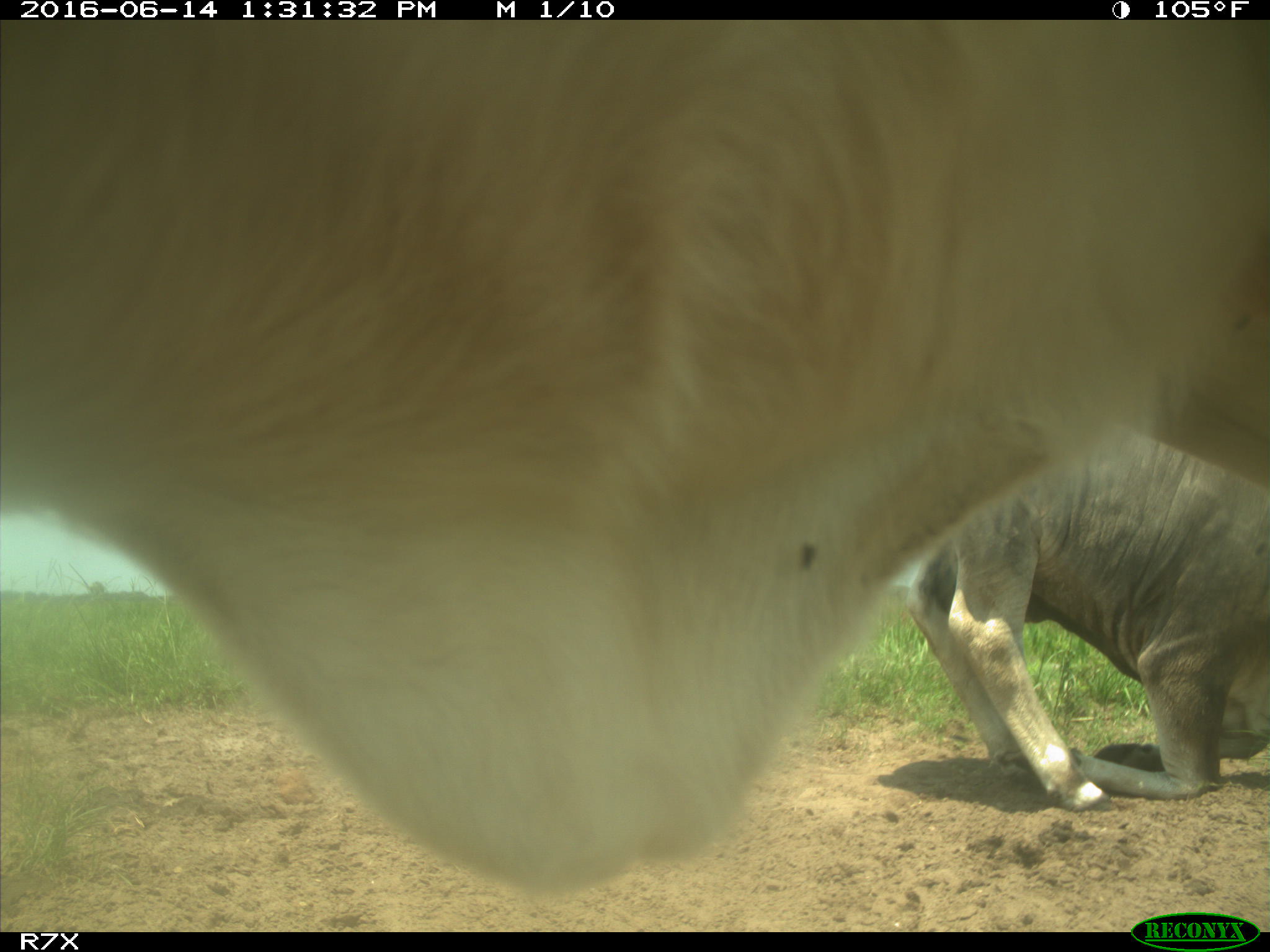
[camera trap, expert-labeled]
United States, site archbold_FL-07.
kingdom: Animalia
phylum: Chordata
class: Mammalia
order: Artiodactyla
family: Bovidae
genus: Bos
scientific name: Bos taurus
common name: domestic cow